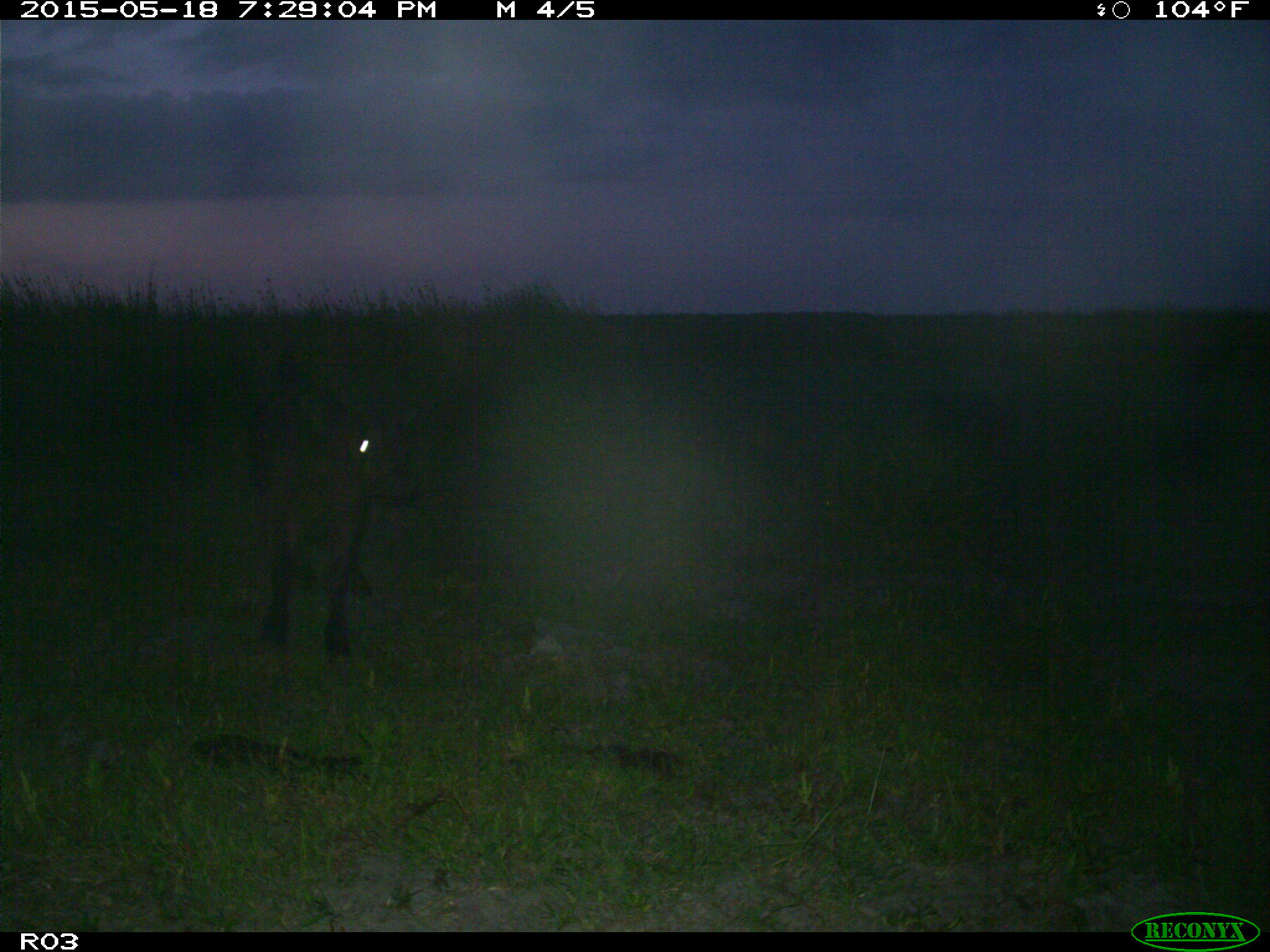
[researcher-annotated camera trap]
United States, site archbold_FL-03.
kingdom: Animalia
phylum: Chordata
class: Mammalia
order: Artiodactyla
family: Bovidae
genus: Bos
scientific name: Bos taurus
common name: domestic cow